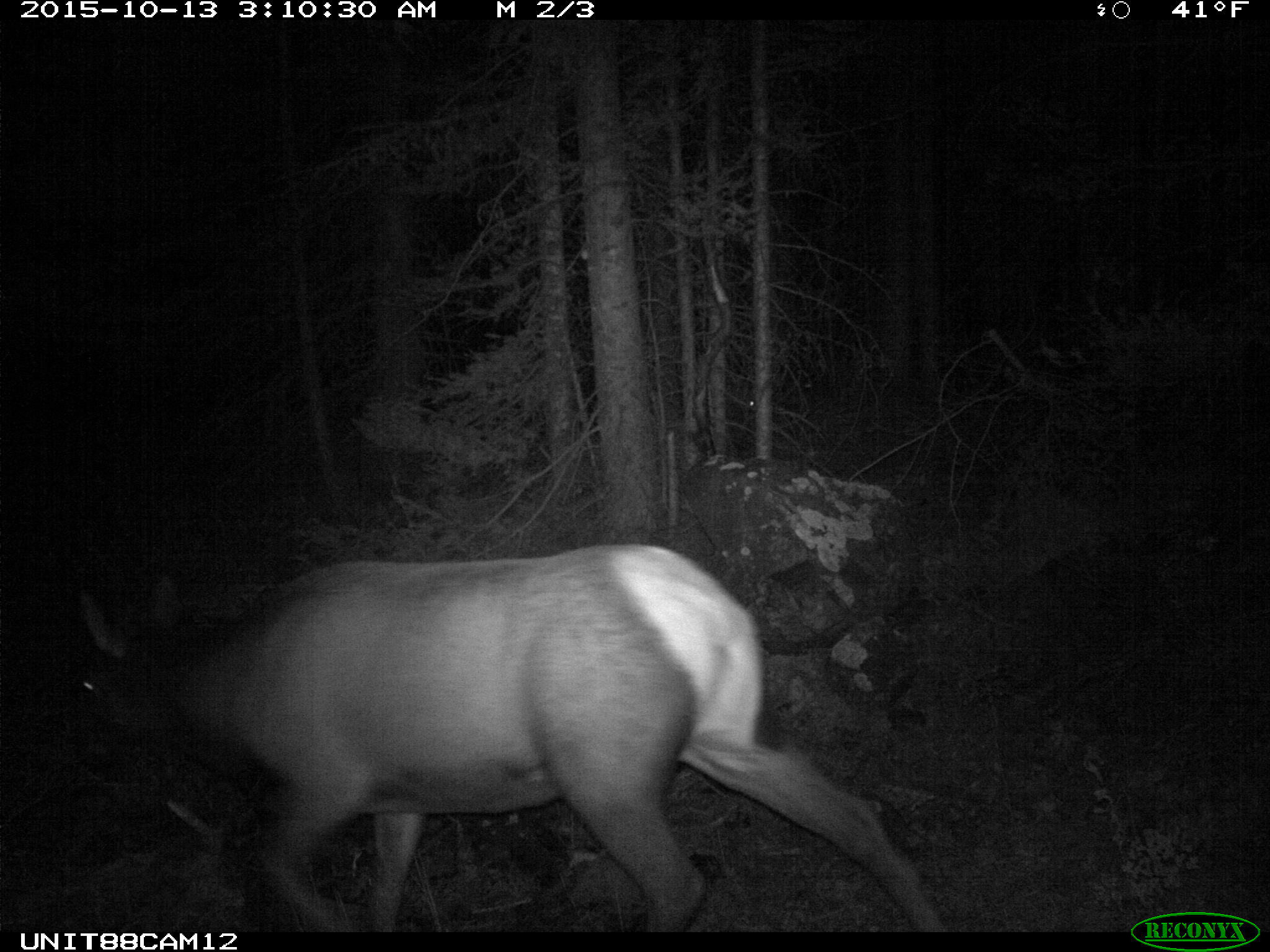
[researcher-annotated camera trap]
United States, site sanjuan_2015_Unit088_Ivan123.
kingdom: Animalia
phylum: Chordata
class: Mammalia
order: Artiodactyla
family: Cervidae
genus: Cervus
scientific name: Cervus elaphus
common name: red deer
Cervus elaphus (red deer).